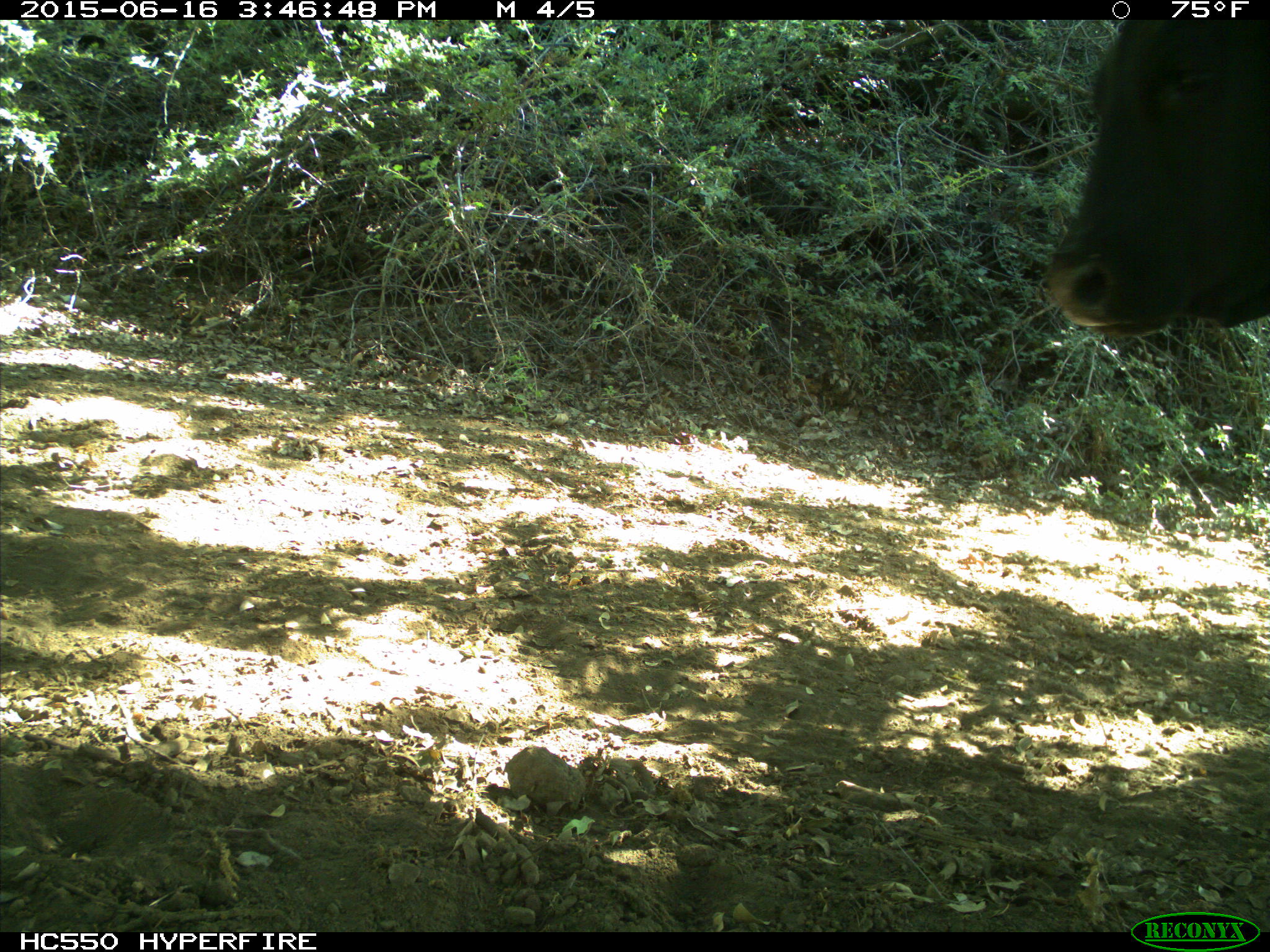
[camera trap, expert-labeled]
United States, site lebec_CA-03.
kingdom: Animalia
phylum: Chordata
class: Mammalia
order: Artiodactyla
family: Bovidae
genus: Bos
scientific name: Bos taurus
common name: domestic cow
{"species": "Bos taurus (domestic cow)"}